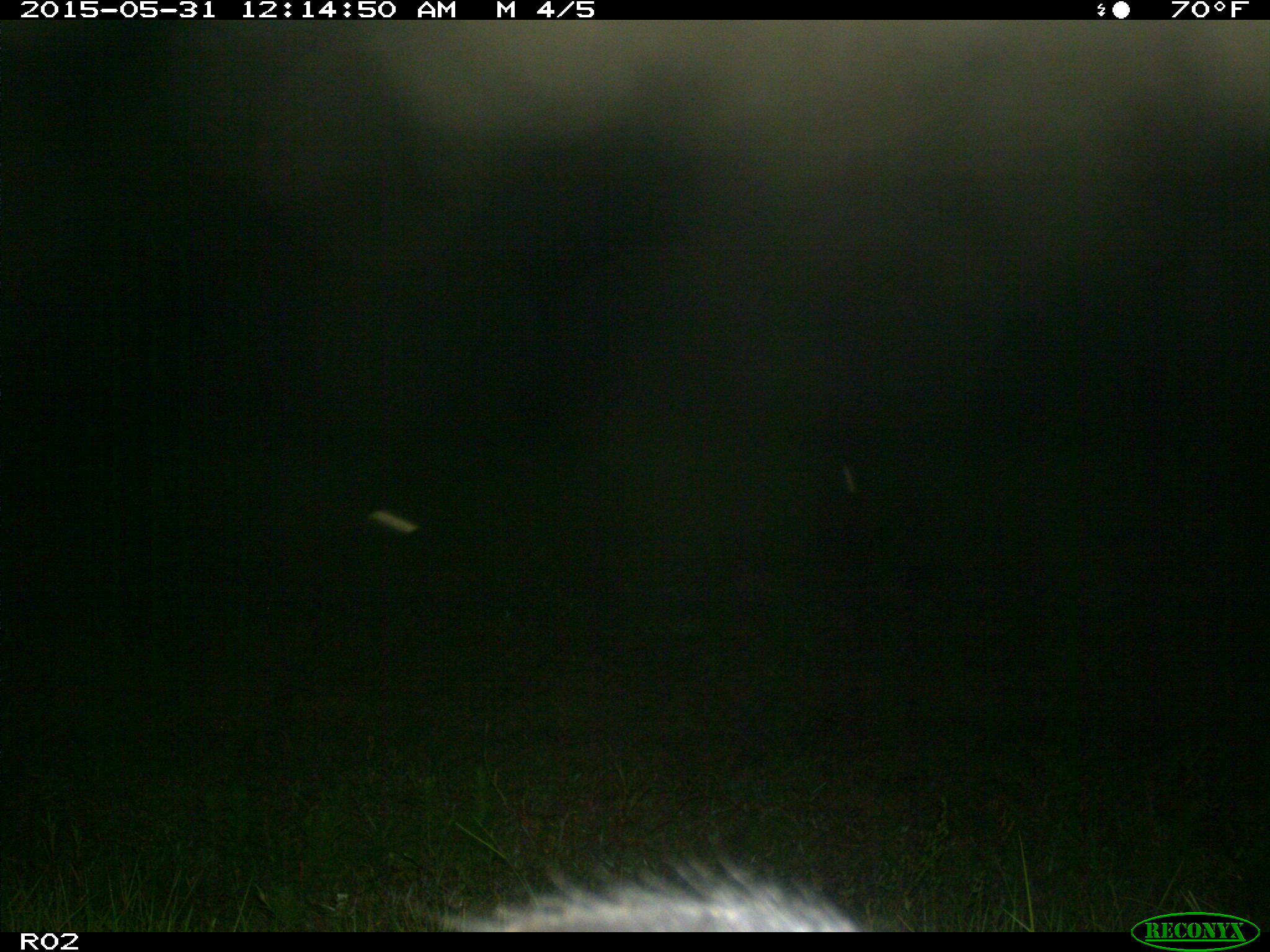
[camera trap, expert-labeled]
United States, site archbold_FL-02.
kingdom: Animalia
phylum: Chordata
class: Mammalia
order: Artiodactyla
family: Cervidae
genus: Cervus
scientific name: Cervus canadensis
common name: elk